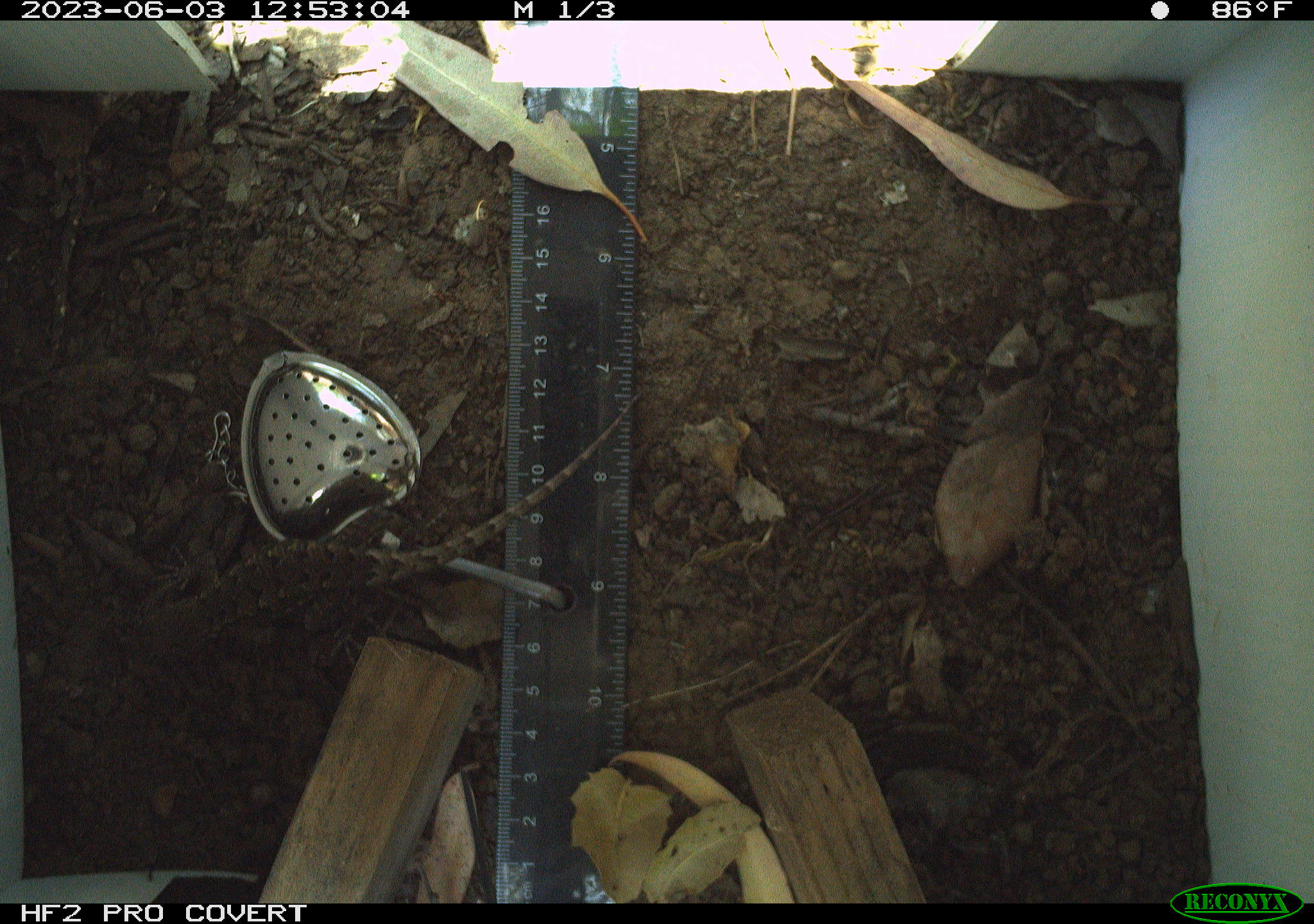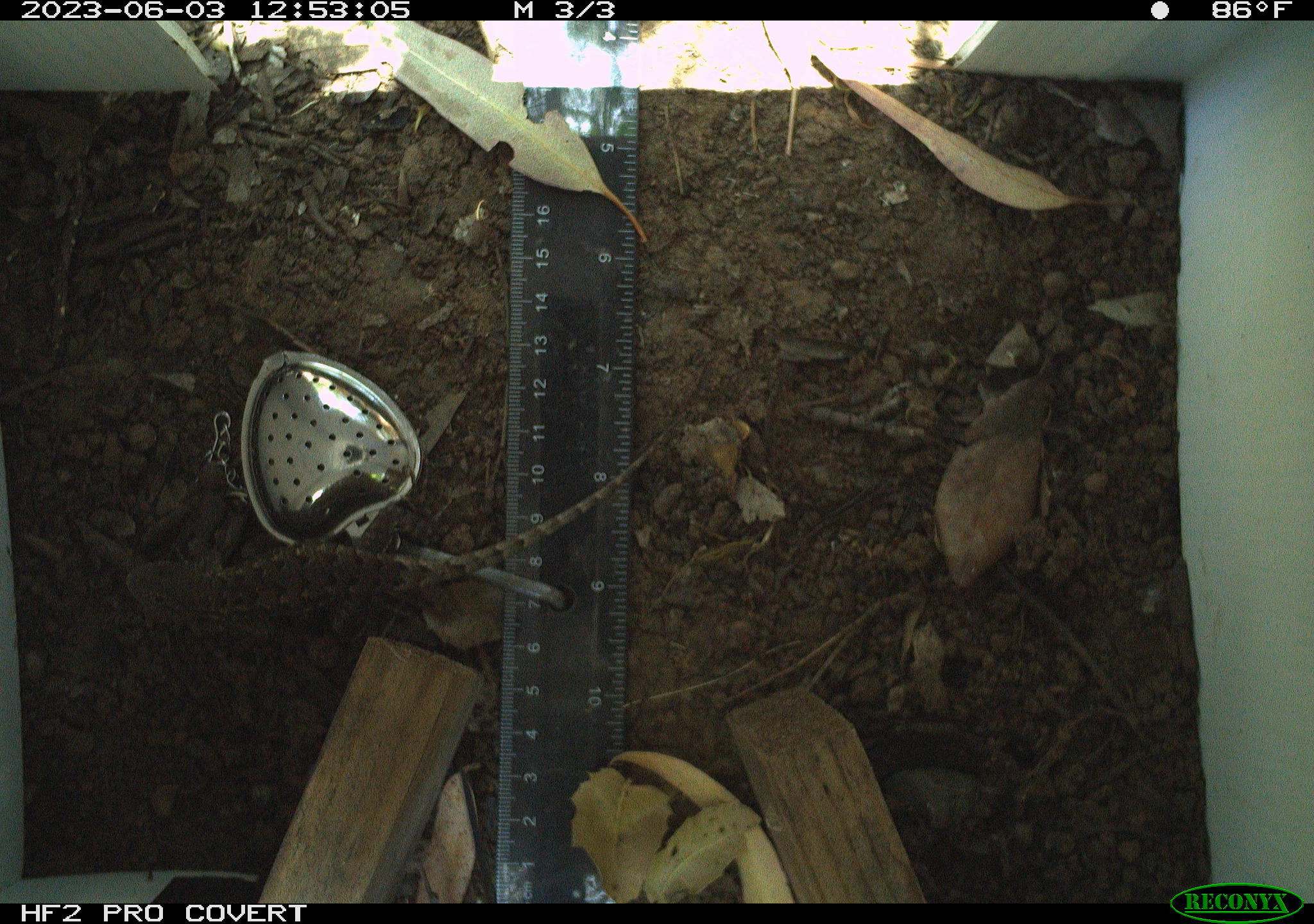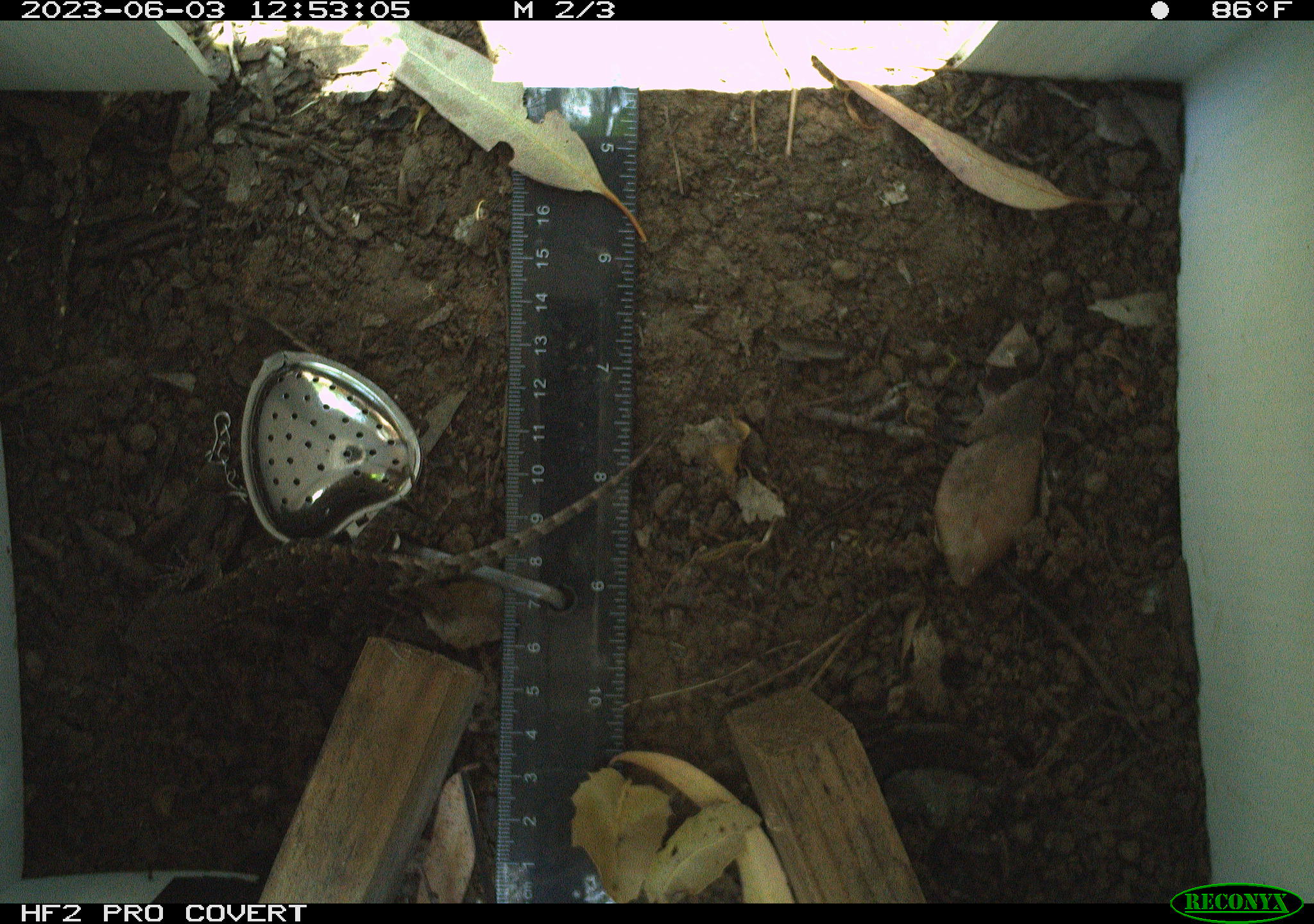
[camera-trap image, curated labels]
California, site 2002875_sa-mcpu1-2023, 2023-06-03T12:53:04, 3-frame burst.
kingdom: Animalia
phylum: Chordata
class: Reptilia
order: Squamata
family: Phrynosomatidae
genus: Sceloporus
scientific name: Sceloporus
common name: spiny lizards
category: sceloporus species